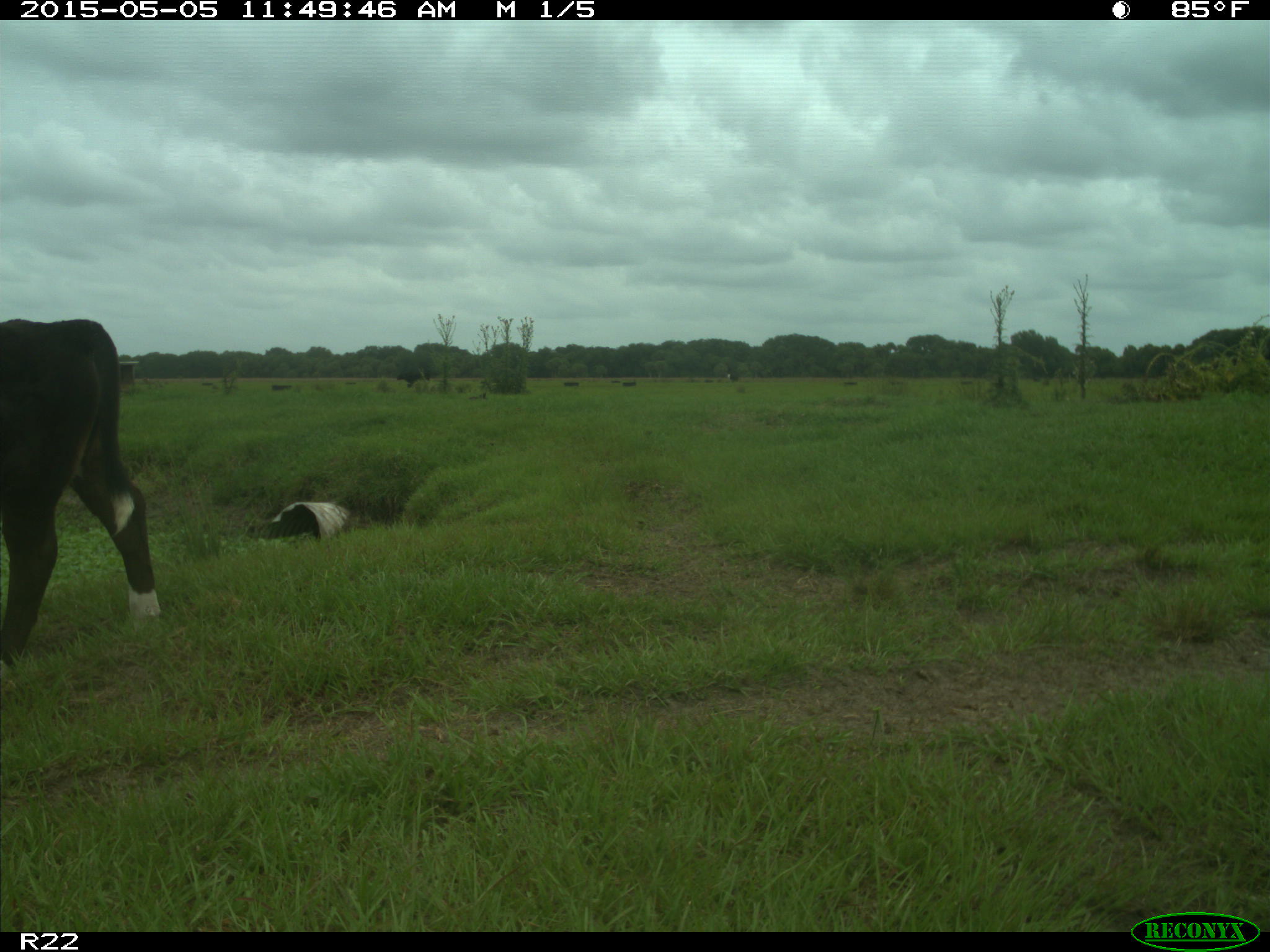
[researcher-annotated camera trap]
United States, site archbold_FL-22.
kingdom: Animalia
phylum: Chordata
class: Mammalia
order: Artiodactyla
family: Bovidae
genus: Bos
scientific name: Bos taurus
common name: domestic cow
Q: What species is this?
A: Bos taurus (domestic cow).